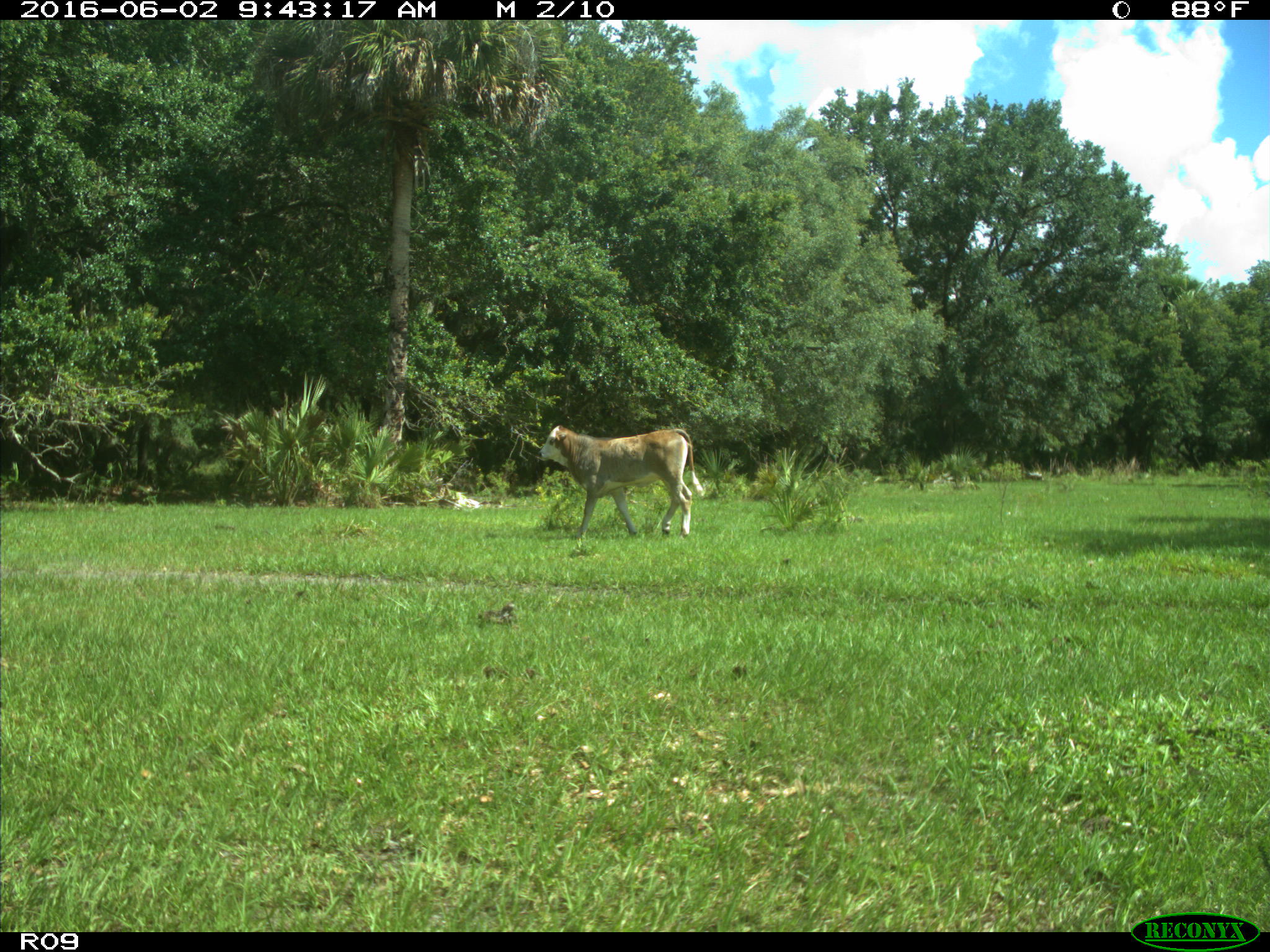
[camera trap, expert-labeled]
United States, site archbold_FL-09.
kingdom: Animalia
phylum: Chordata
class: Mammalia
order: Artiodactyla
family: Bovidae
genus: Bos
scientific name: Bos taurus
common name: domestic cow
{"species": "Bos taurus (domestic cow)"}